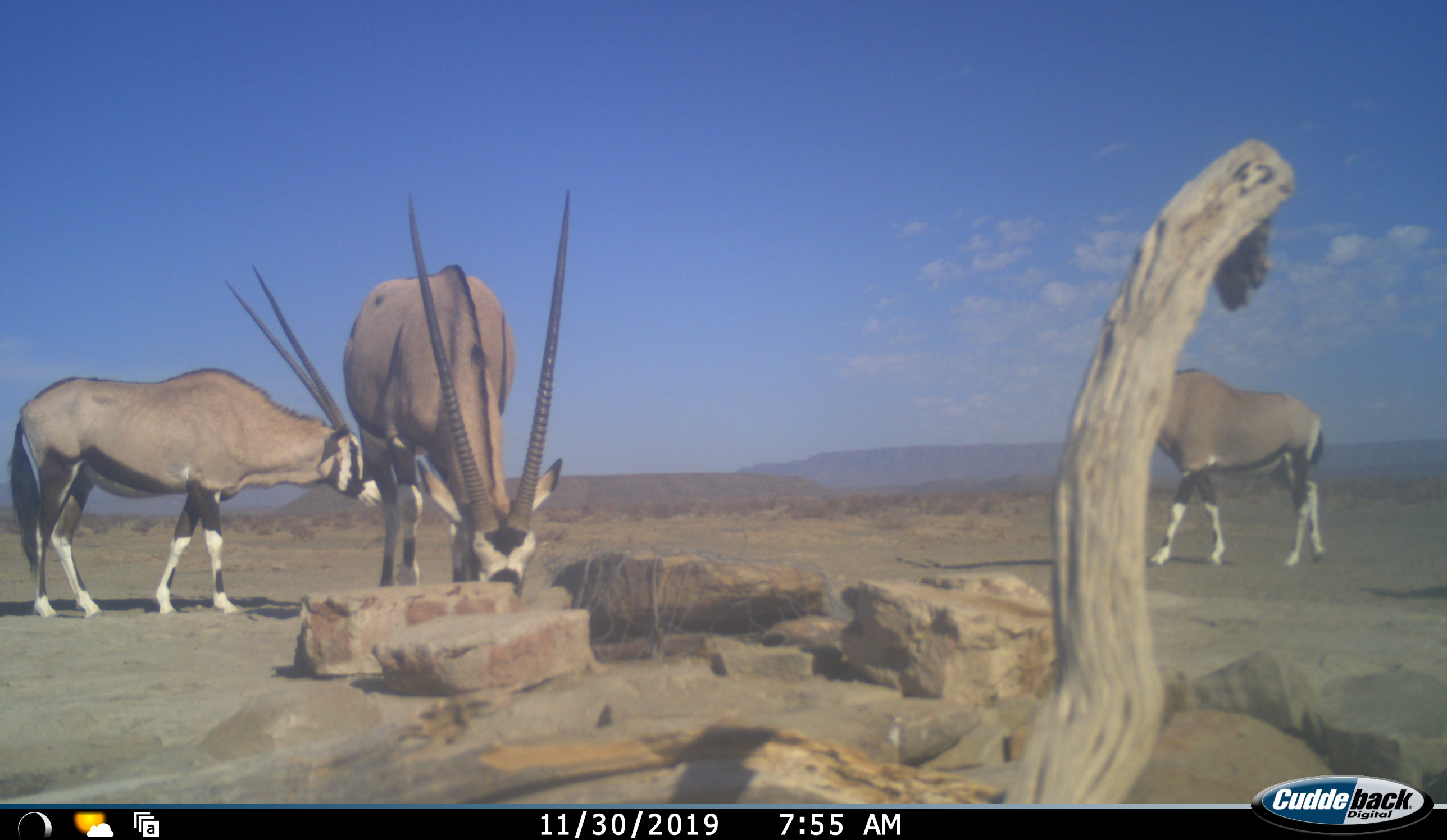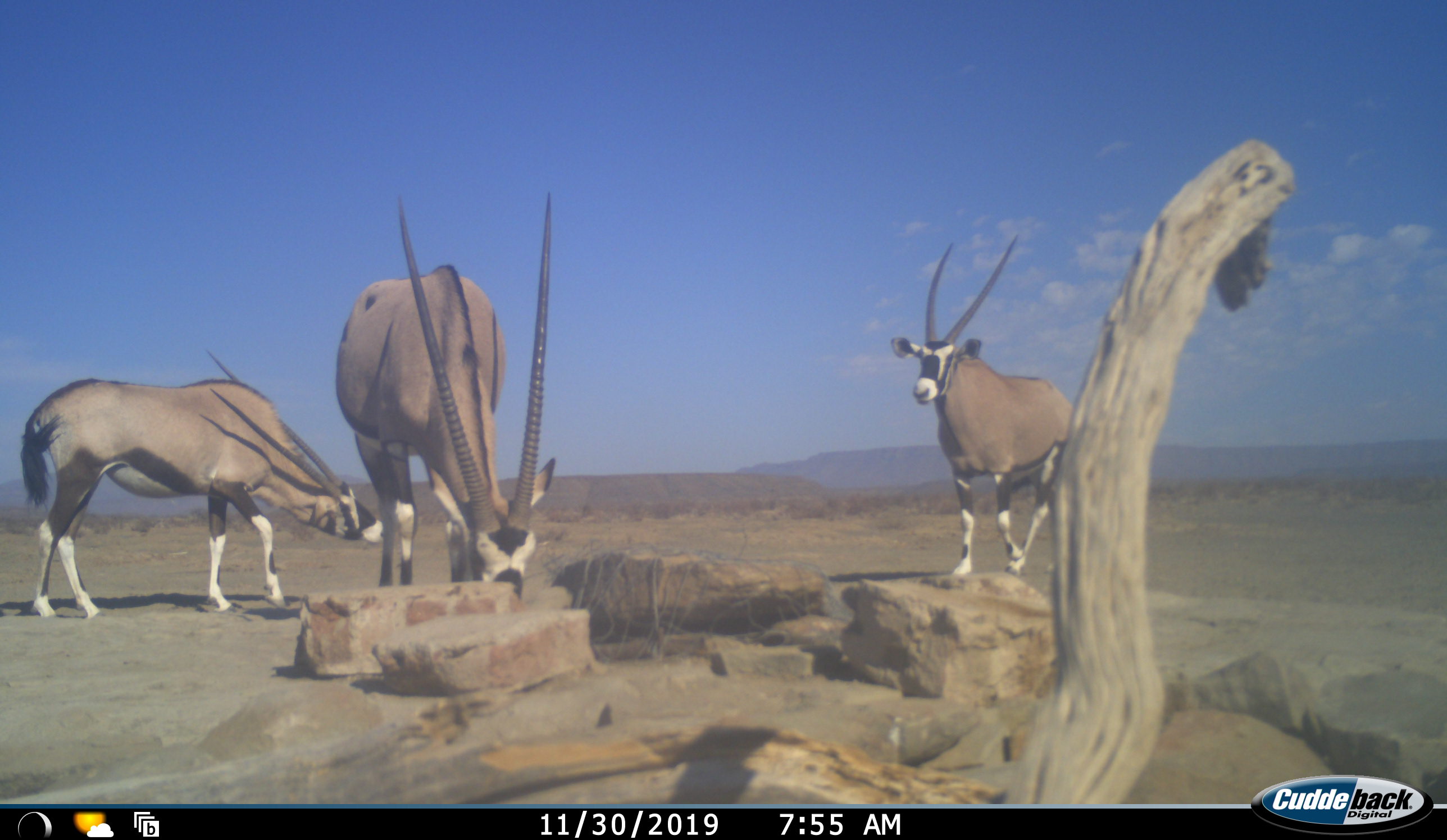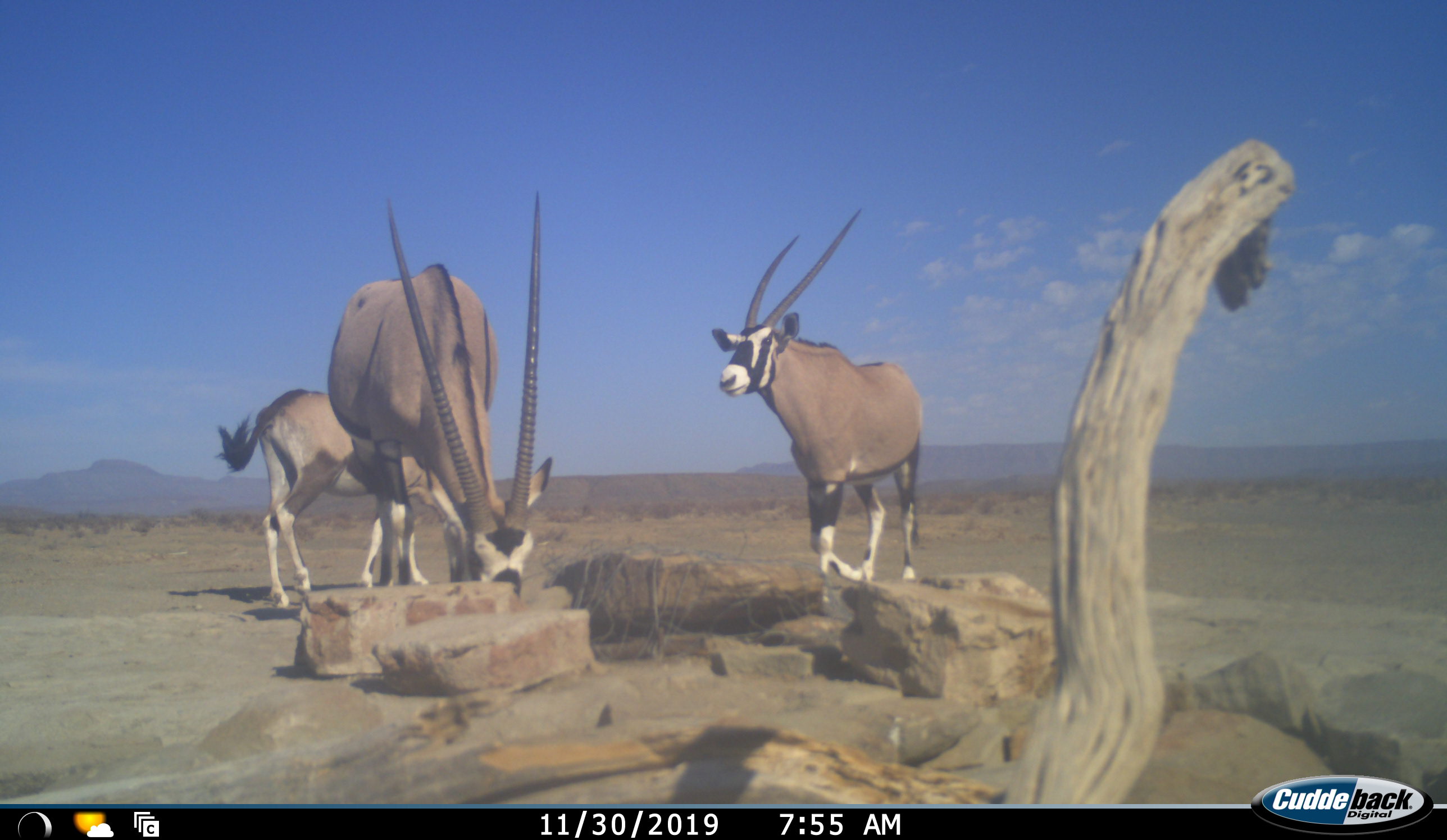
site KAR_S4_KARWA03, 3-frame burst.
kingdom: Animalia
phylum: Chordata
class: Mammalia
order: Artiodactyla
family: Bovidae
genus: Oryx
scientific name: Oryx gazella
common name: gemsbok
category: oryx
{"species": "oryx (gemsbok) (Oryx gazella)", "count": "3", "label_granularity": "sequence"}